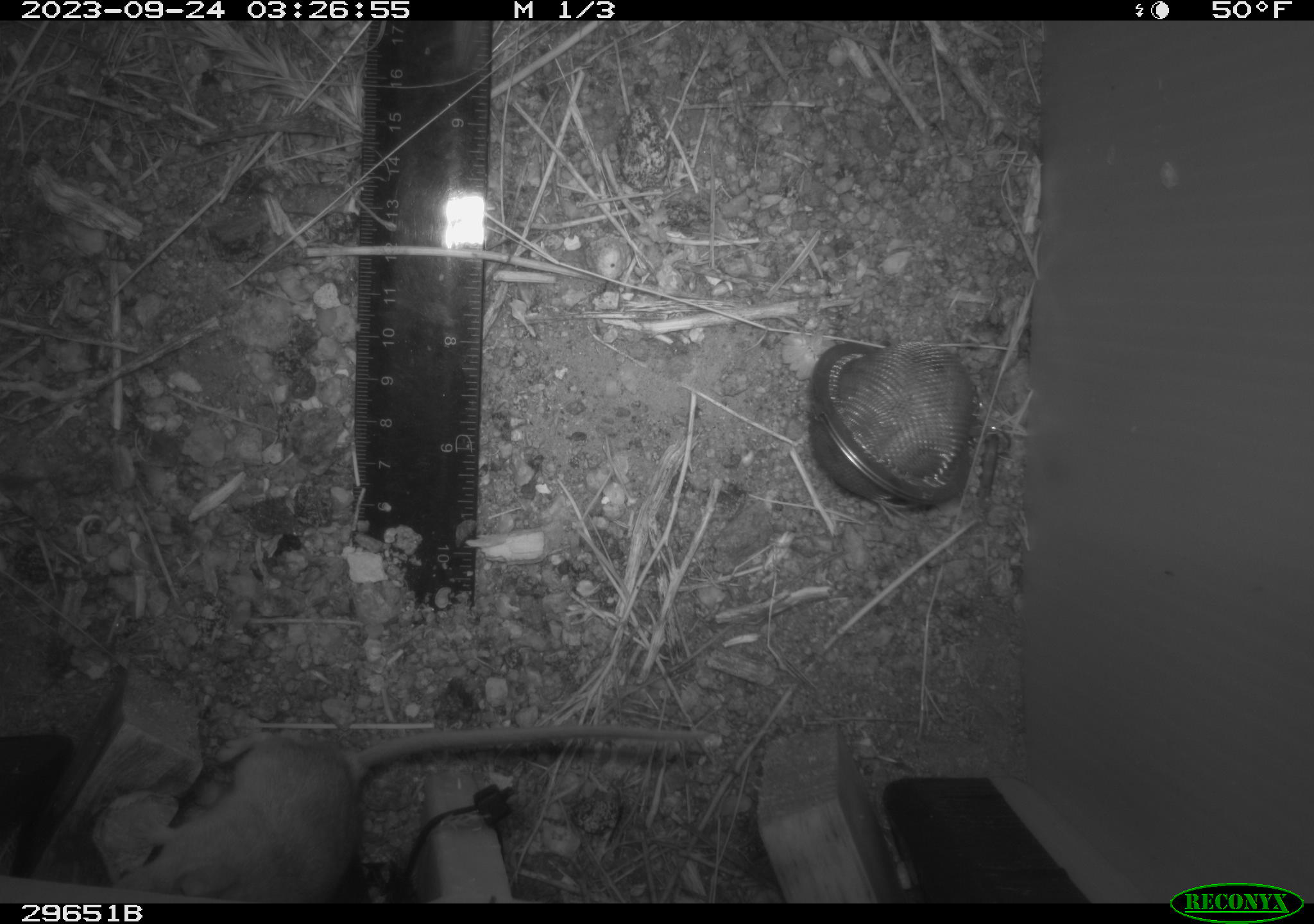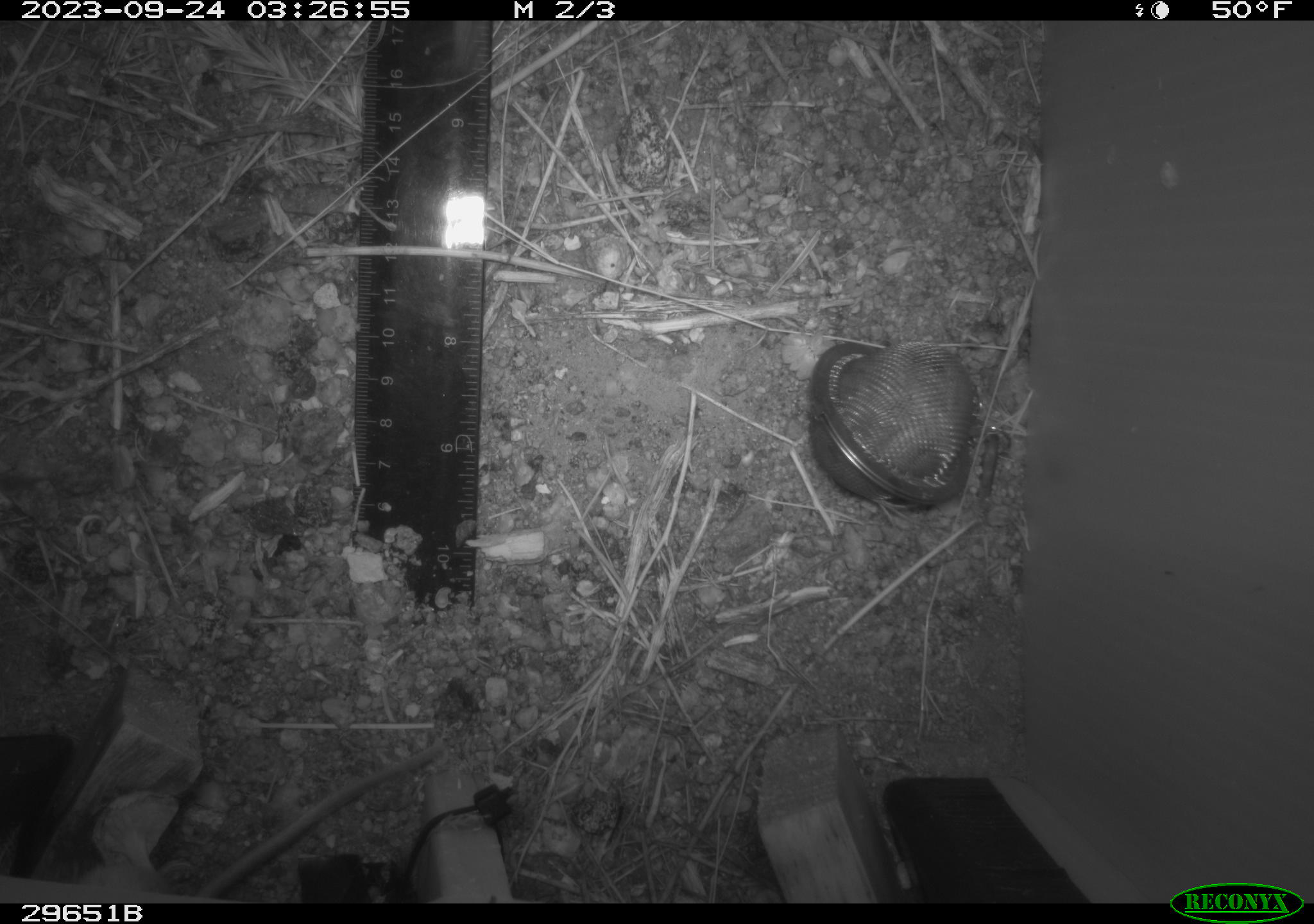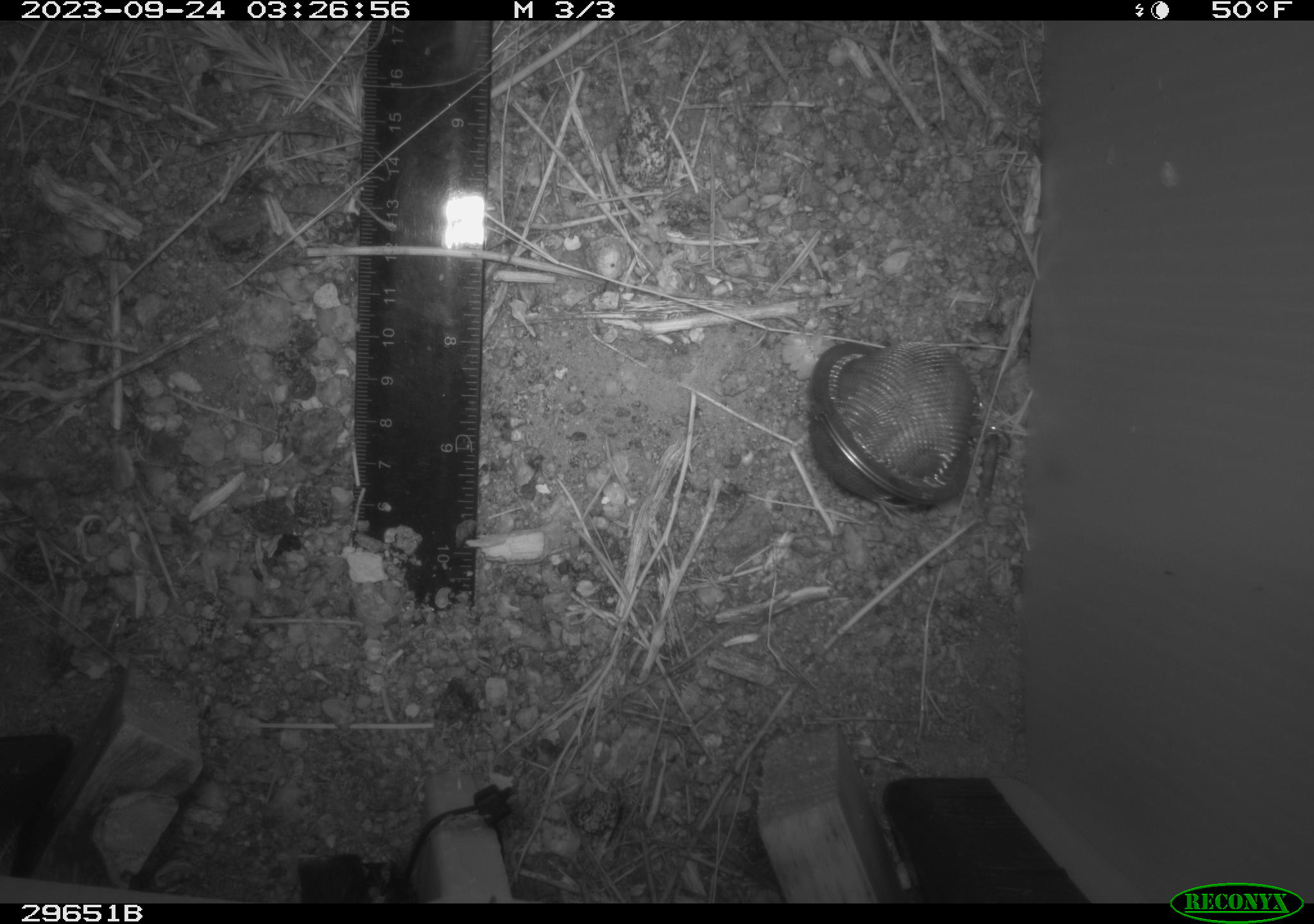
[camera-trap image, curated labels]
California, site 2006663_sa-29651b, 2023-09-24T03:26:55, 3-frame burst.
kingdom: Animalia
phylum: Chordata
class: Mammalia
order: Rodentia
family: Cricetidae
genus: Peromyscus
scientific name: Peromyscus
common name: deer mice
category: peromyscus species